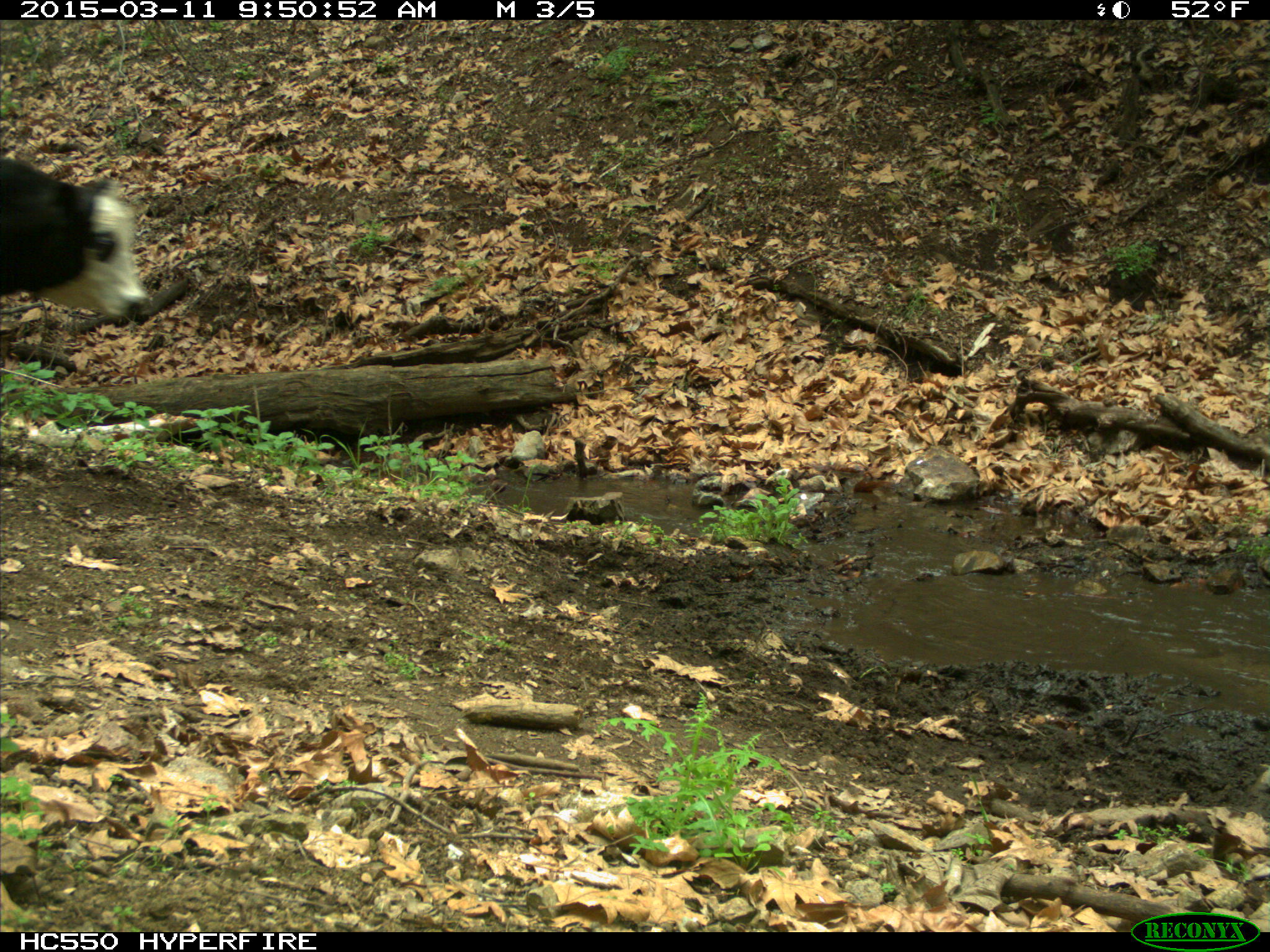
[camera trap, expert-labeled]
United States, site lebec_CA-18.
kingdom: Animalia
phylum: Chordata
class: Mammalia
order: Artiodactyla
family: Bovidae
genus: Bos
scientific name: Bos taurus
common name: domestic cow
Bos taurus (domestic cow).